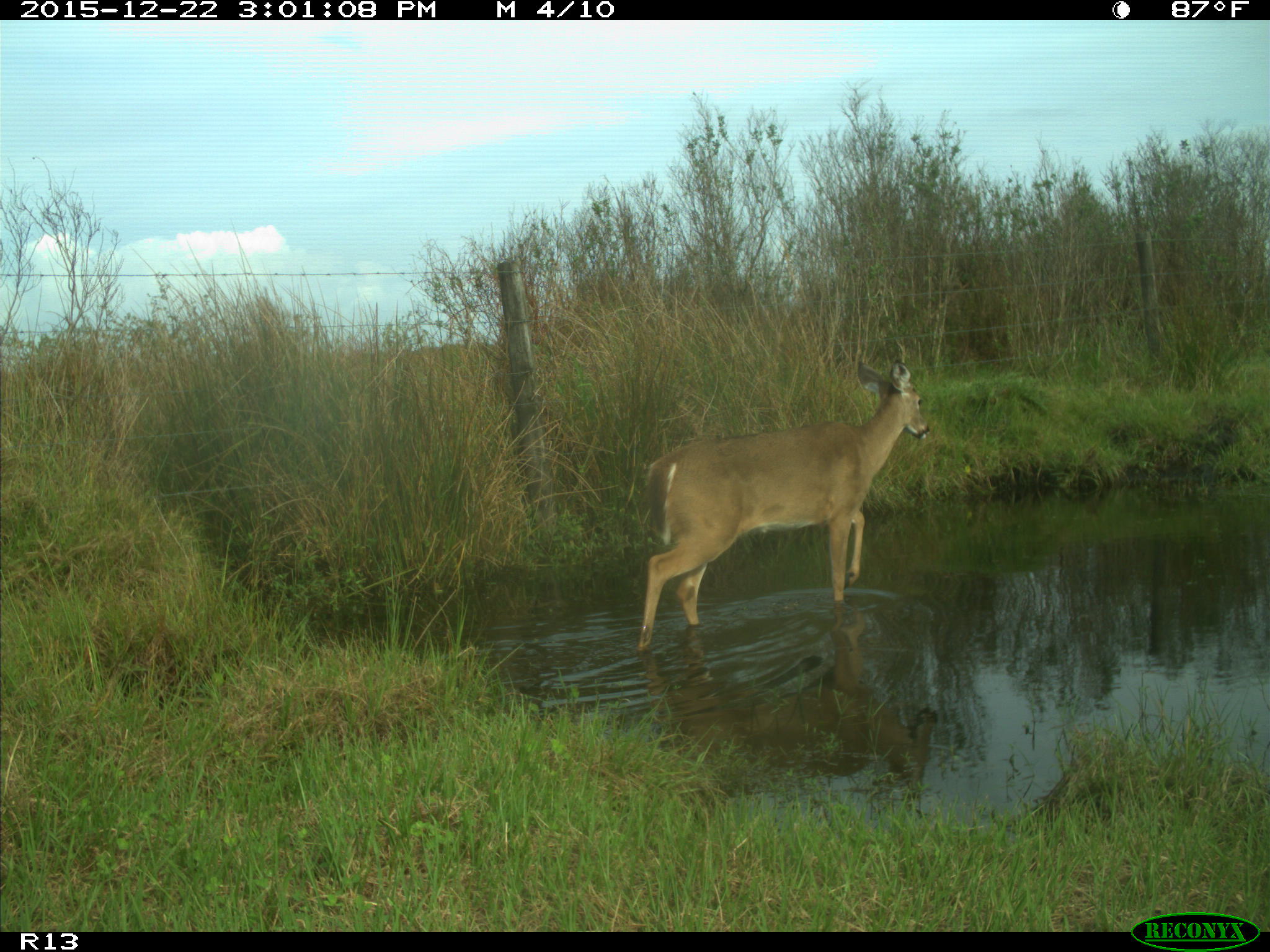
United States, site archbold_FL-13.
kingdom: Animalia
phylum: Chordata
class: Mammalia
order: Artiodactyla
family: Cervidae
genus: Odocoileus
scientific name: Odocoileus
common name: deer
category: unidentified deer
Unidentified deer (deer) (Odocoileus).